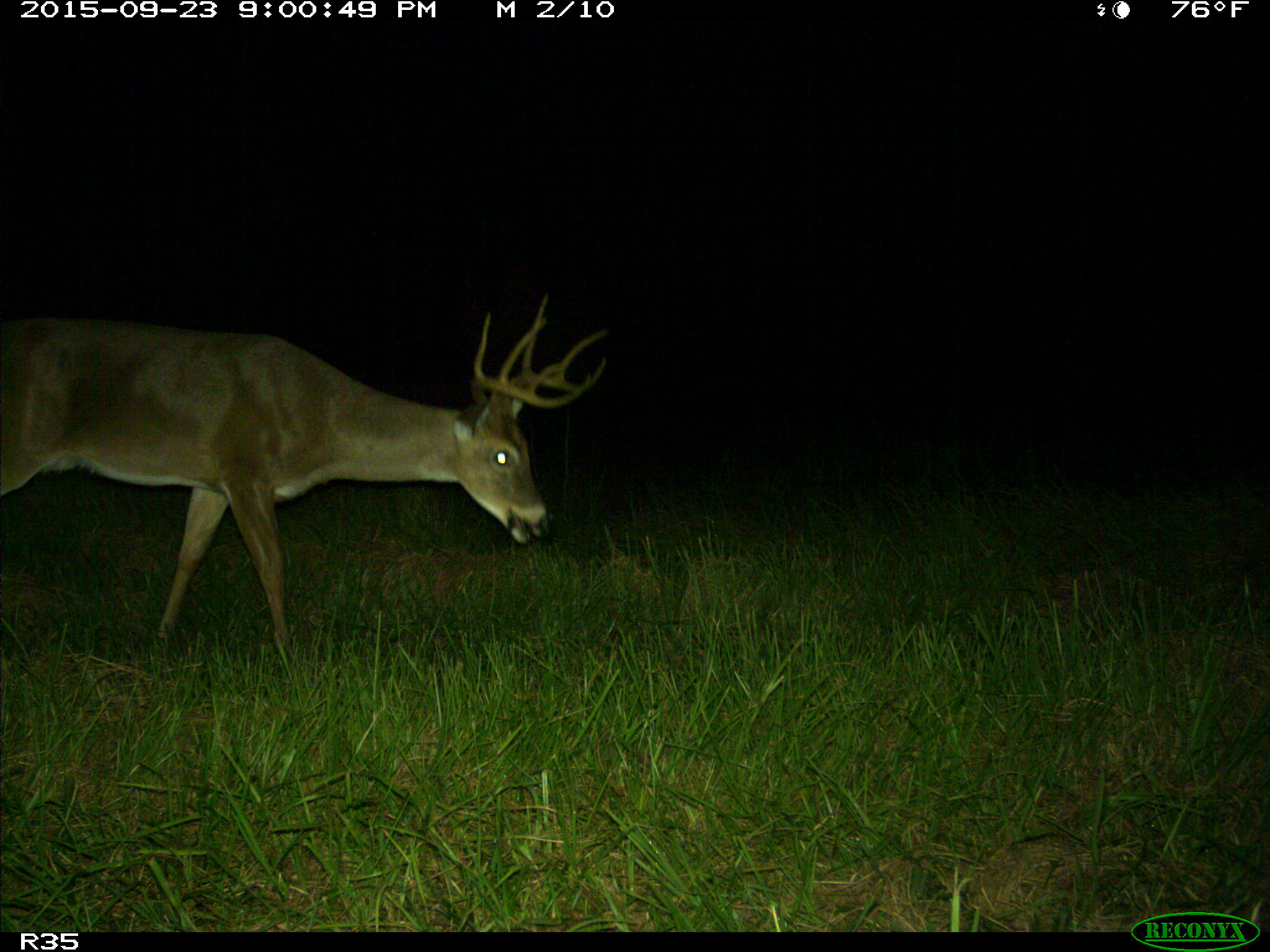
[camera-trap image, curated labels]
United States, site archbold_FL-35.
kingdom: Animalia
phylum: Chordata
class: Mammalia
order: Artiodactyla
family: Cervidae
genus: Odocoileus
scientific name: Odocoileus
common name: deer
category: unidentified deer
Unidentified deer (deer) (Odocoileus).